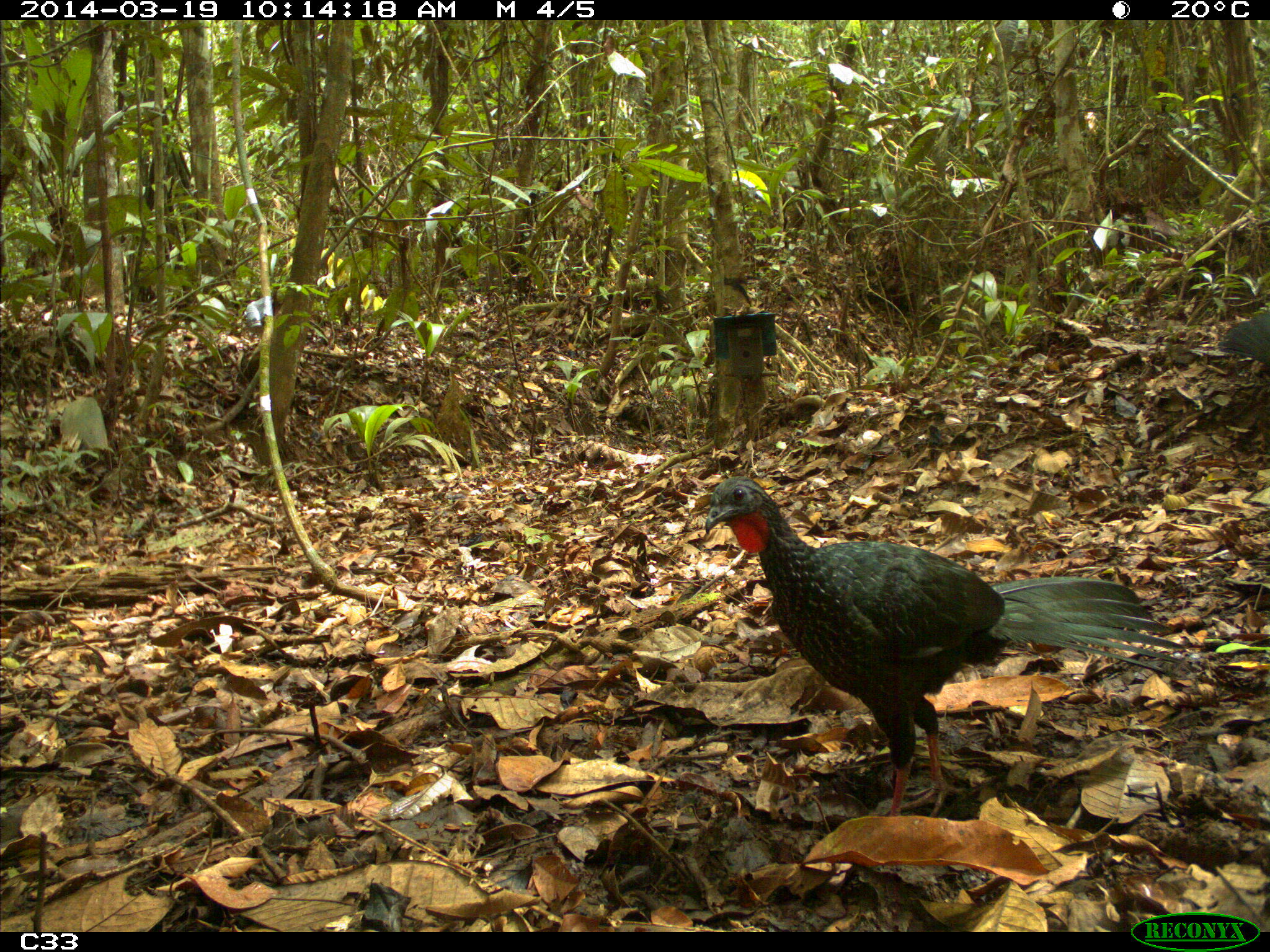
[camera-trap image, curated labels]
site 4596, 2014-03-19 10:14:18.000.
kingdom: Animalia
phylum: Chordata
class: Aves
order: Galliformes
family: Cracidae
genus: Penelope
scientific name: Penelope jacquacu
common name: spix's guan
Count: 2.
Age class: adult.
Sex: female.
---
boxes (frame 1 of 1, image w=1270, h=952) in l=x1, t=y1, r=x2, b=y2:
penelope jacquacu: l=703, t=476, r=1181, b=816; l=1217, t=311, r=1270, b=368